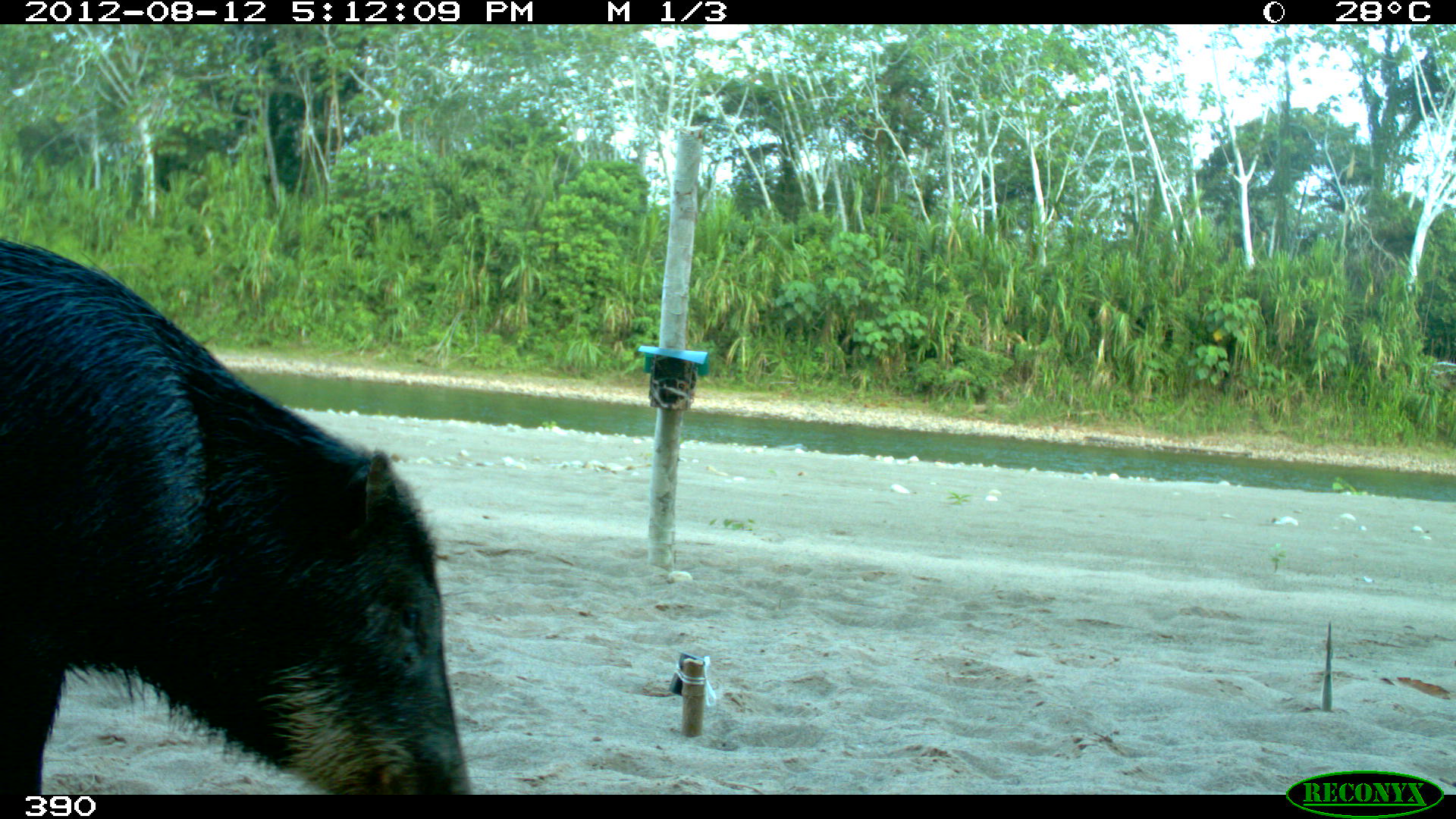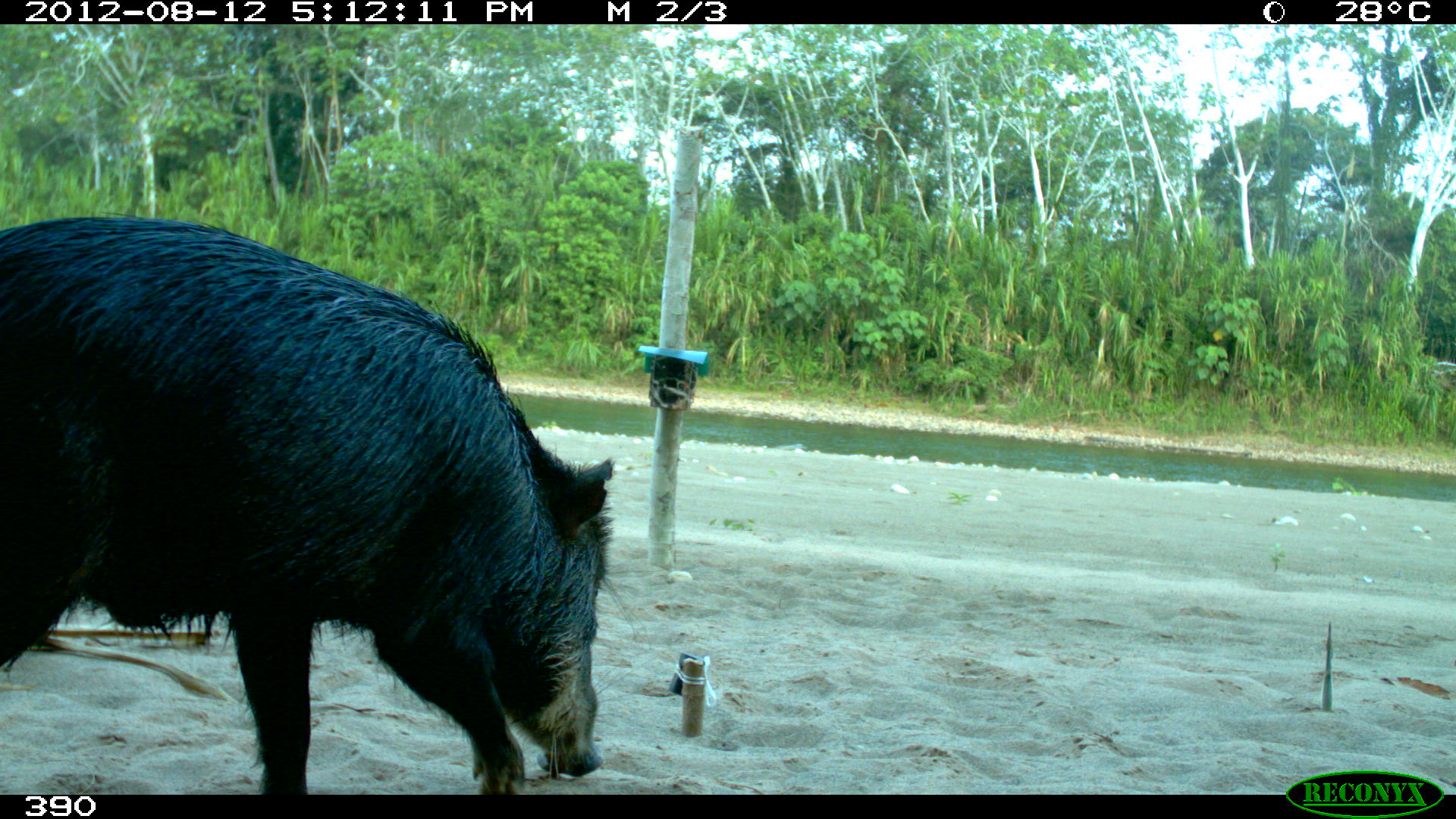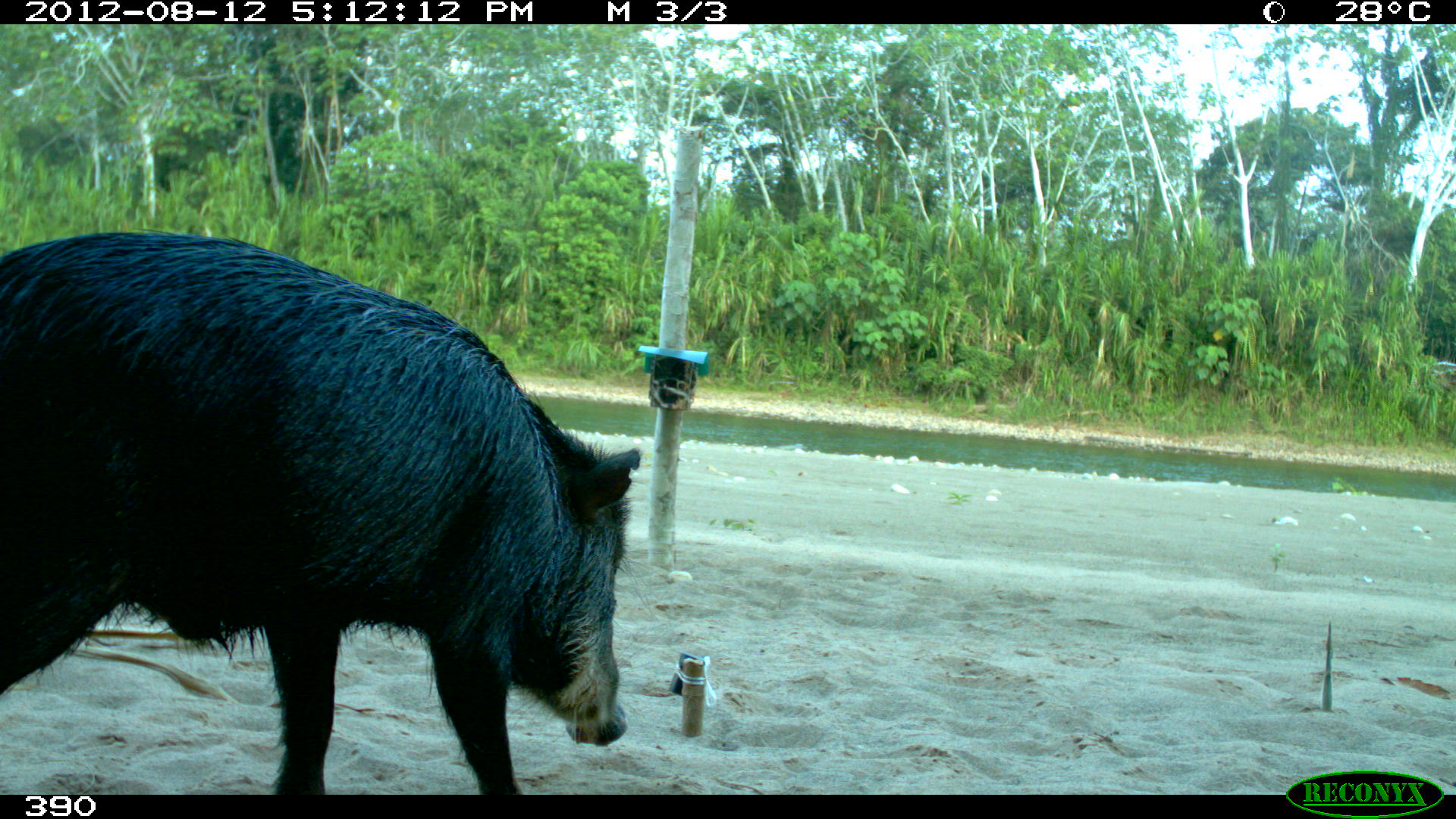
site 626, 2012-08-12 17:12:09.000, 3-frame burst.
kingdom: Animalia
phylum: Chordata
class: Mammalia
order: Artiodactyla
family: Tayassuidae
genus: Tayassu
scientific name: Tayassu pecari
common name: white-lipped peccary